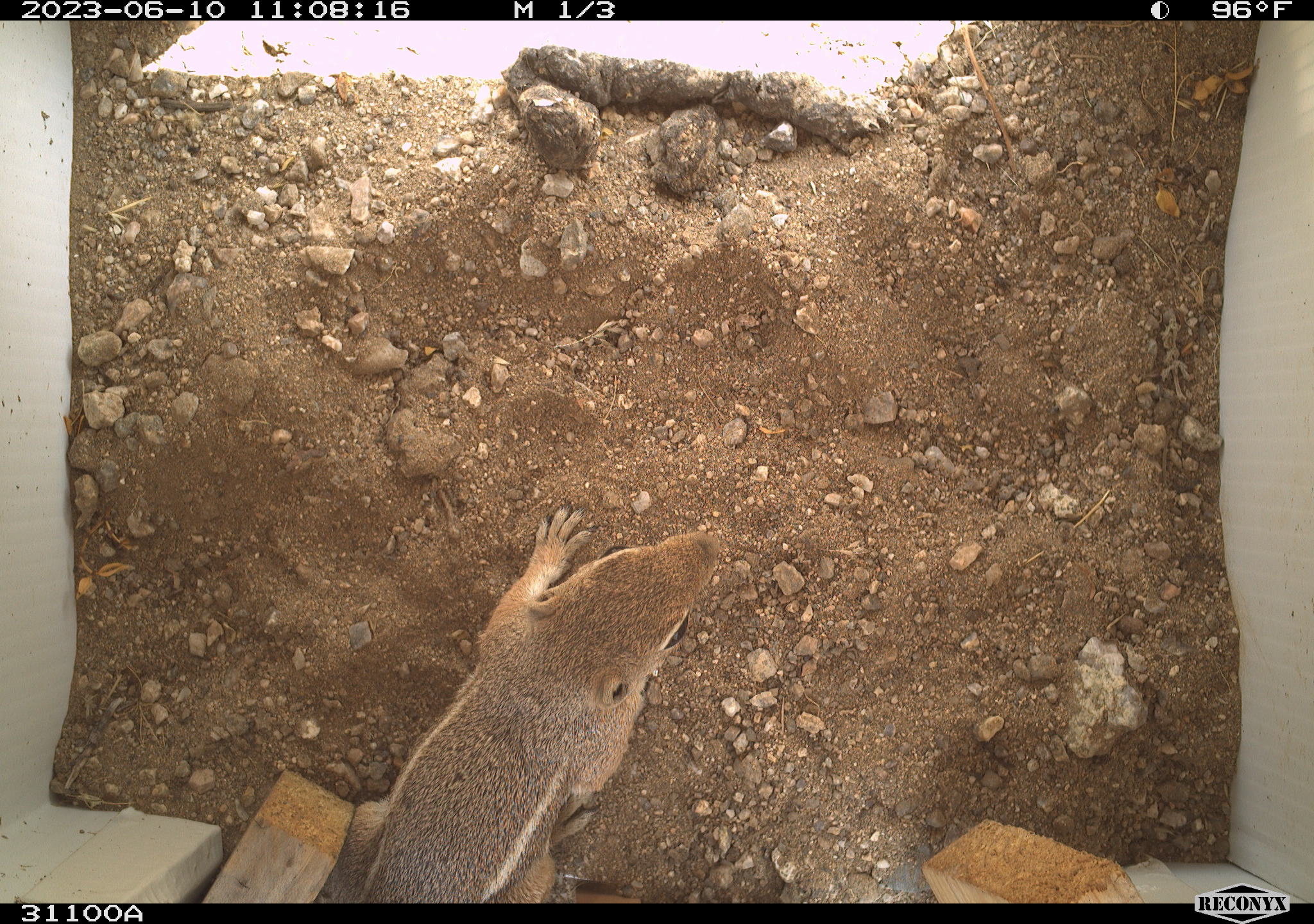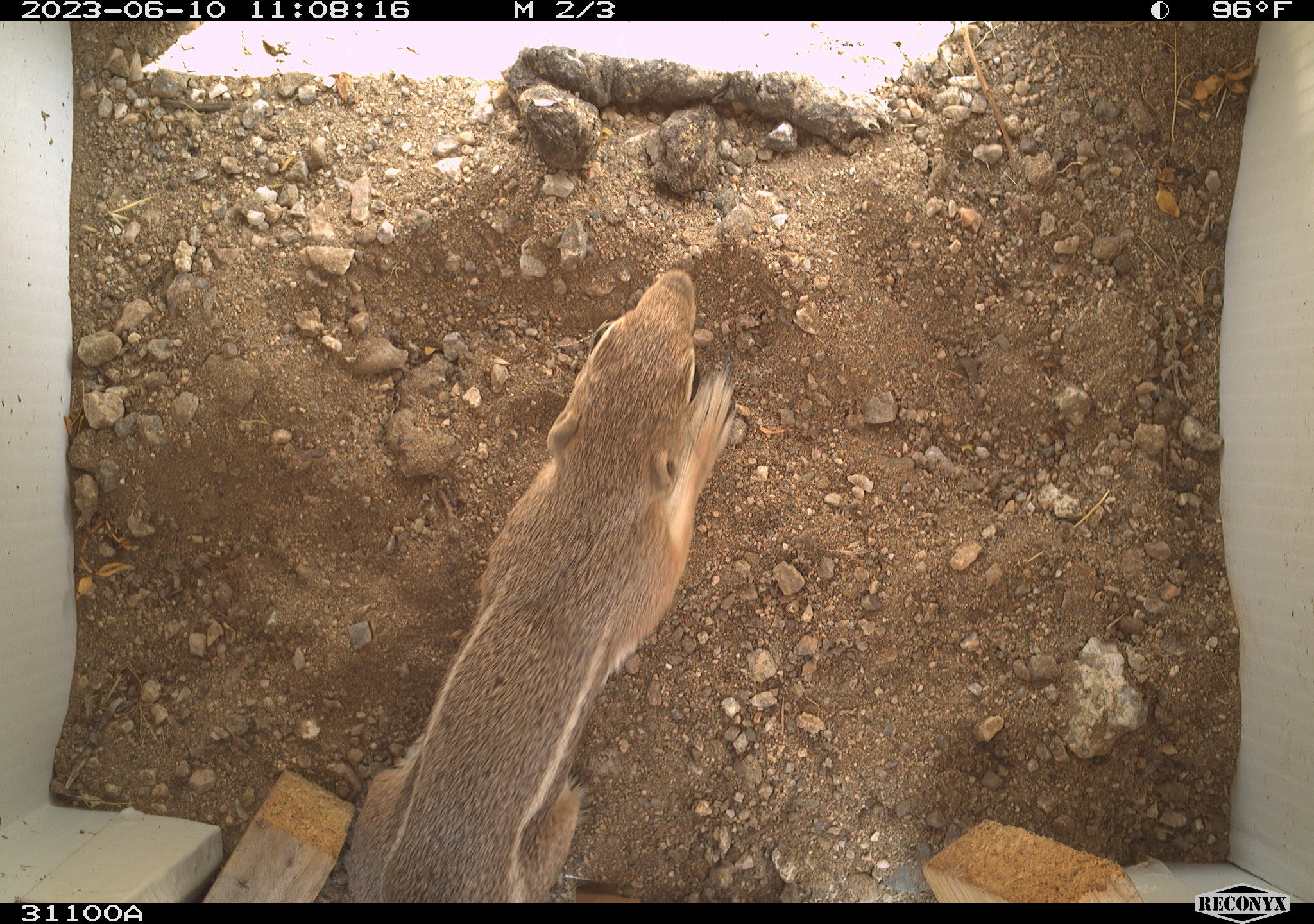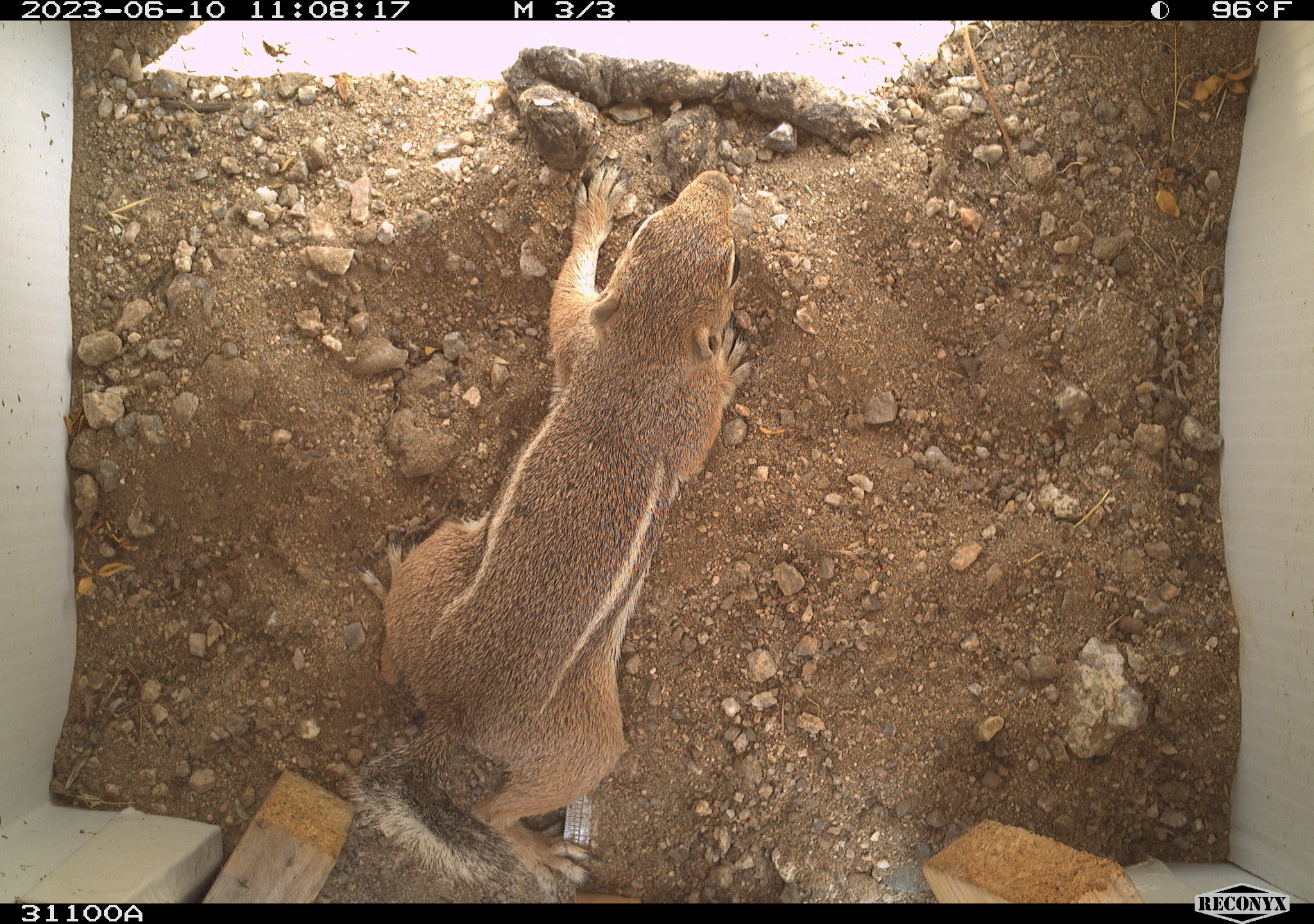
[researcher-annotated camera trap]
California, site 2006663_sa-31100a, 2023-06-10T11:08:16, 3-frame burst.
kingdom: Animalia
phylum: Chordata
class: Mammalia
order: Rodentia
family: Sciuridae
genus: Ammospermophilus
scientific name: Ammospermophilus leucurus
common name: white-tailed antelope squirrel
White-tailed antelope squirrel (Ammospermophilus leucurus).